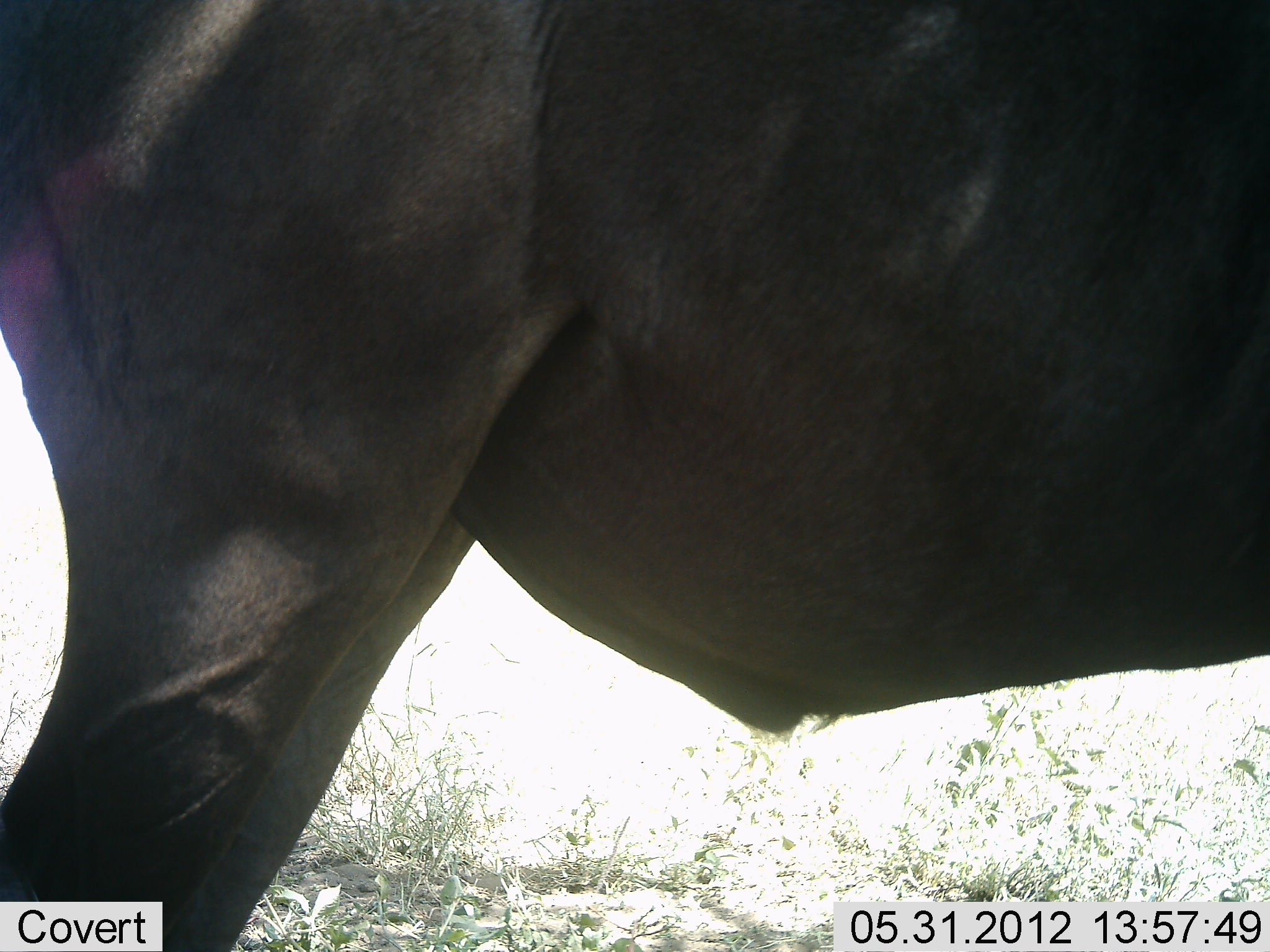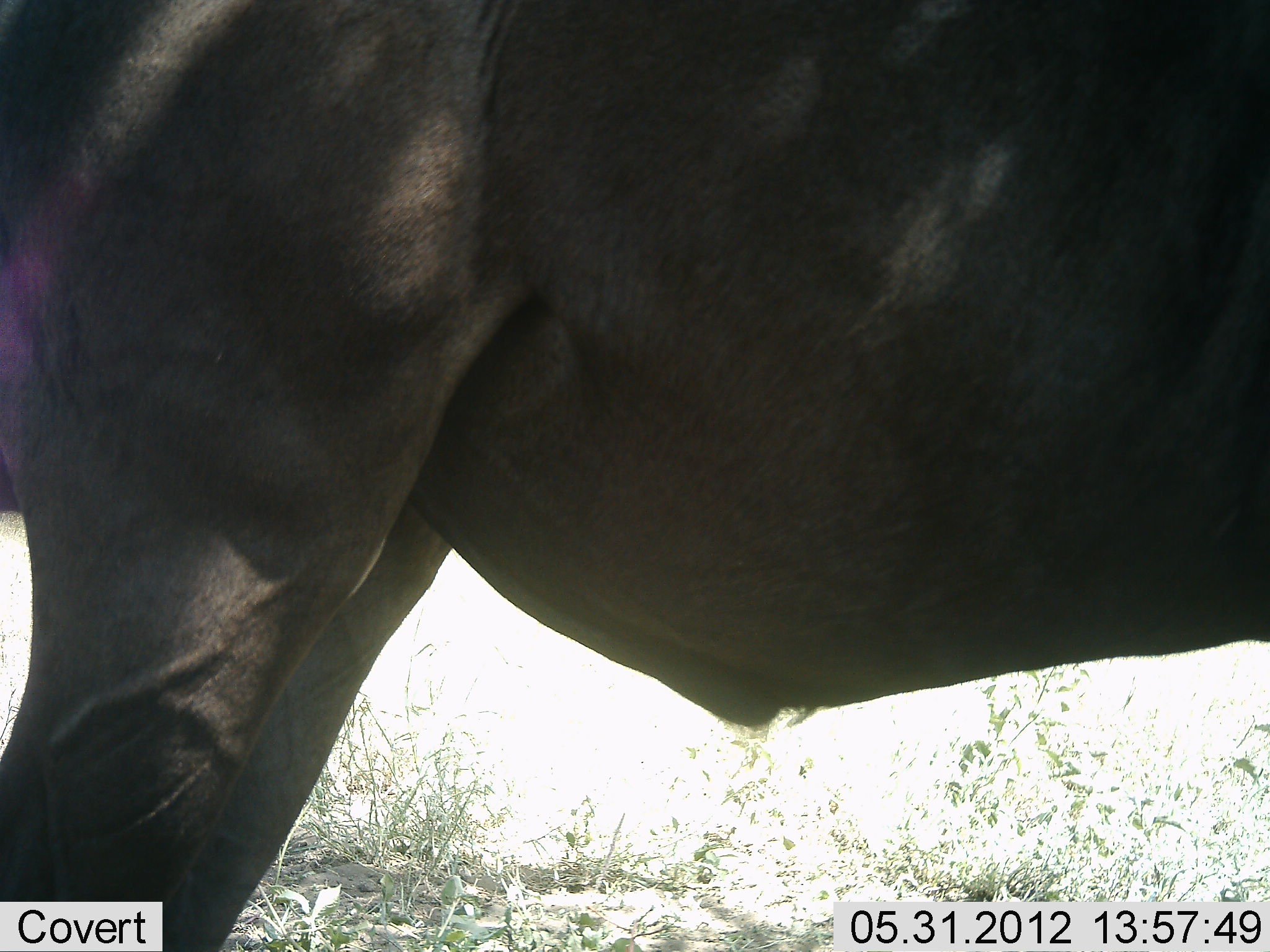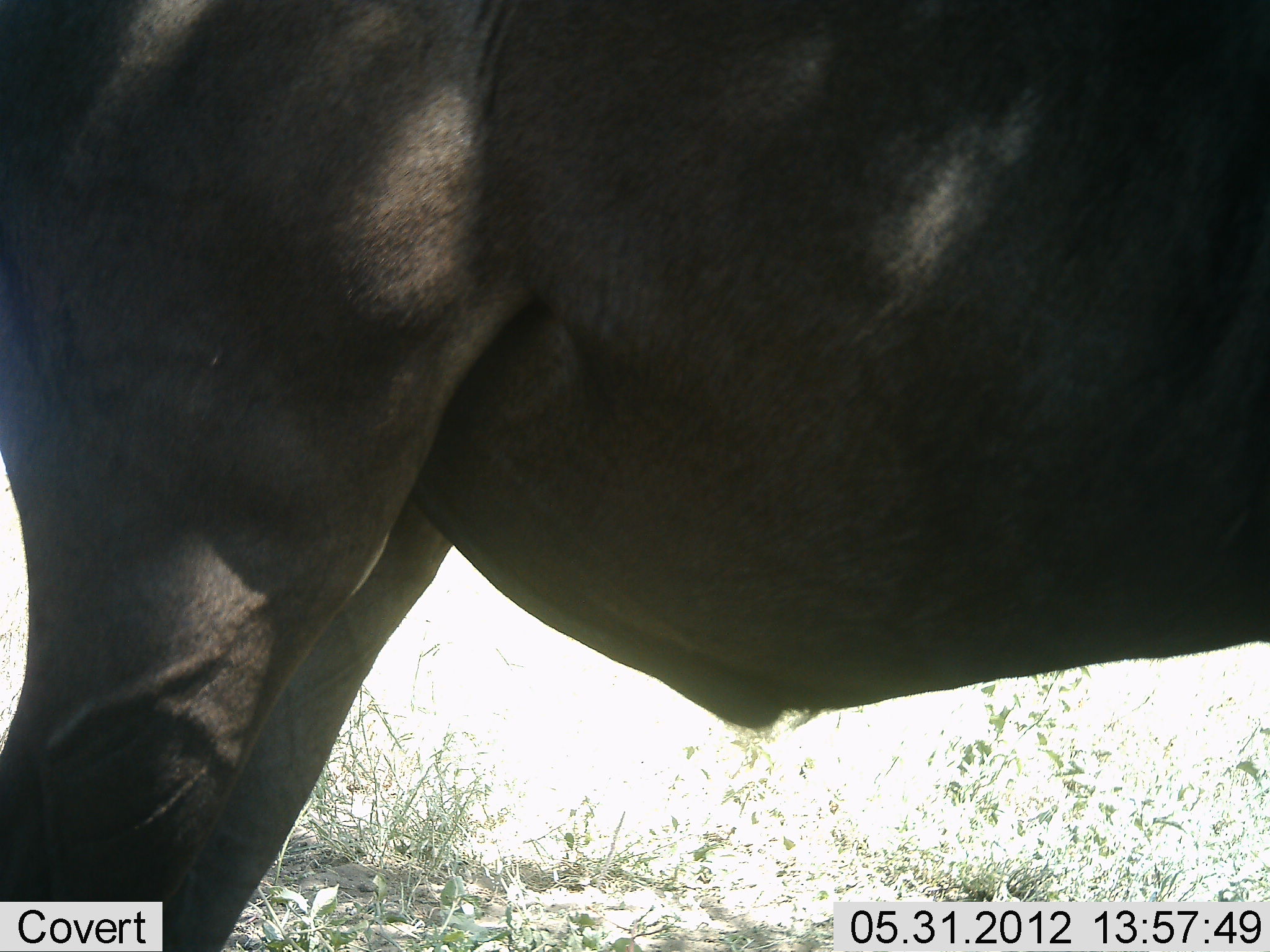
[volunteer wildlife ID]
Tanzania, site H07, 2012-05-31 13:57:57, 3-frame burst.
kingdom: Animalia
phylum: Chordata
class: Mammalia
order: Artiodactyla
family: Bovidae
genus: Connochaetes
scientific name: Connochaetes taurinus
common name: blue wildebeest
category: wildebeest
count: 1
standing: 90%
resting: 0%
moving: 10%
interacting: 0%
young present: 0%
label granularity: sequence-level